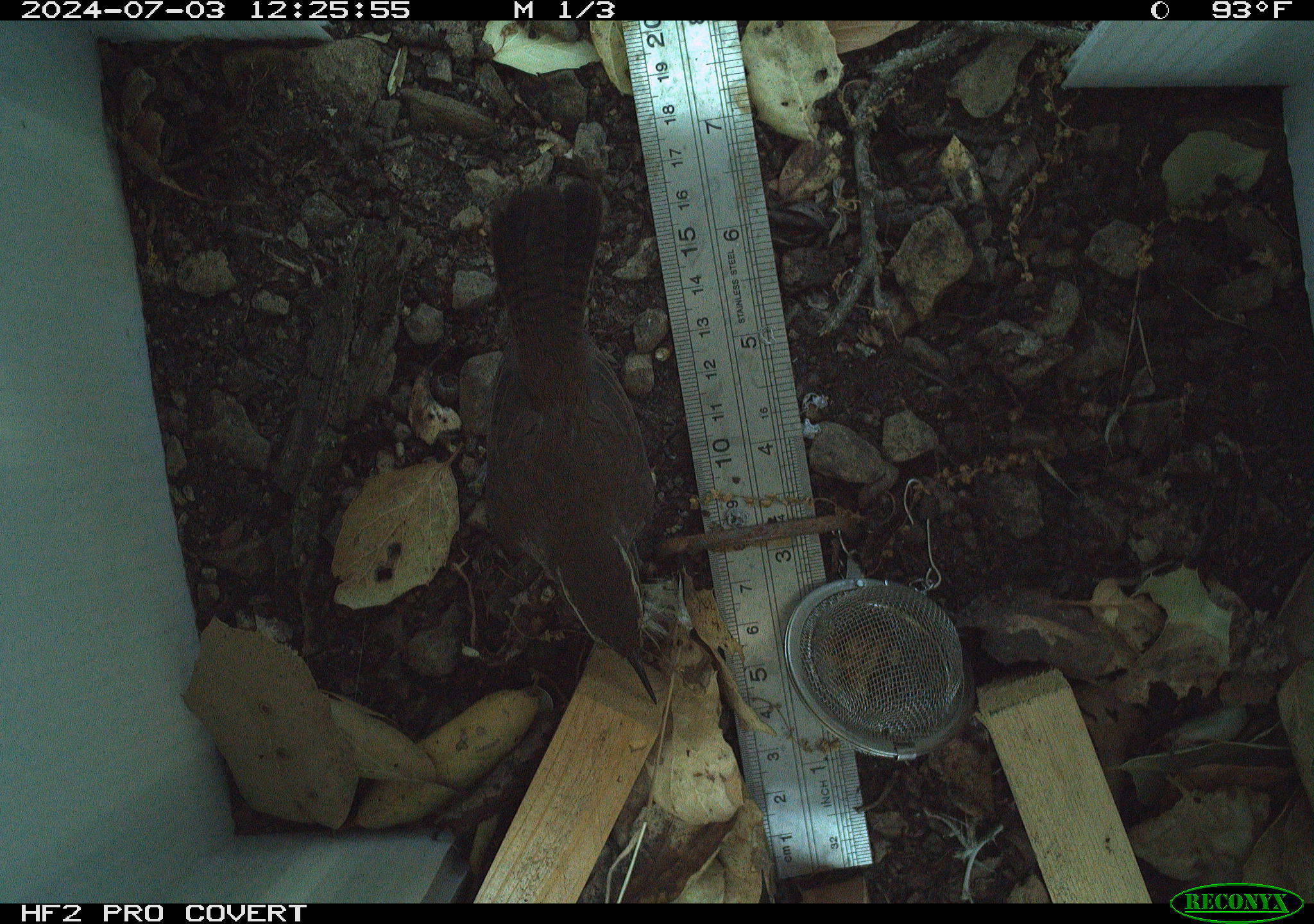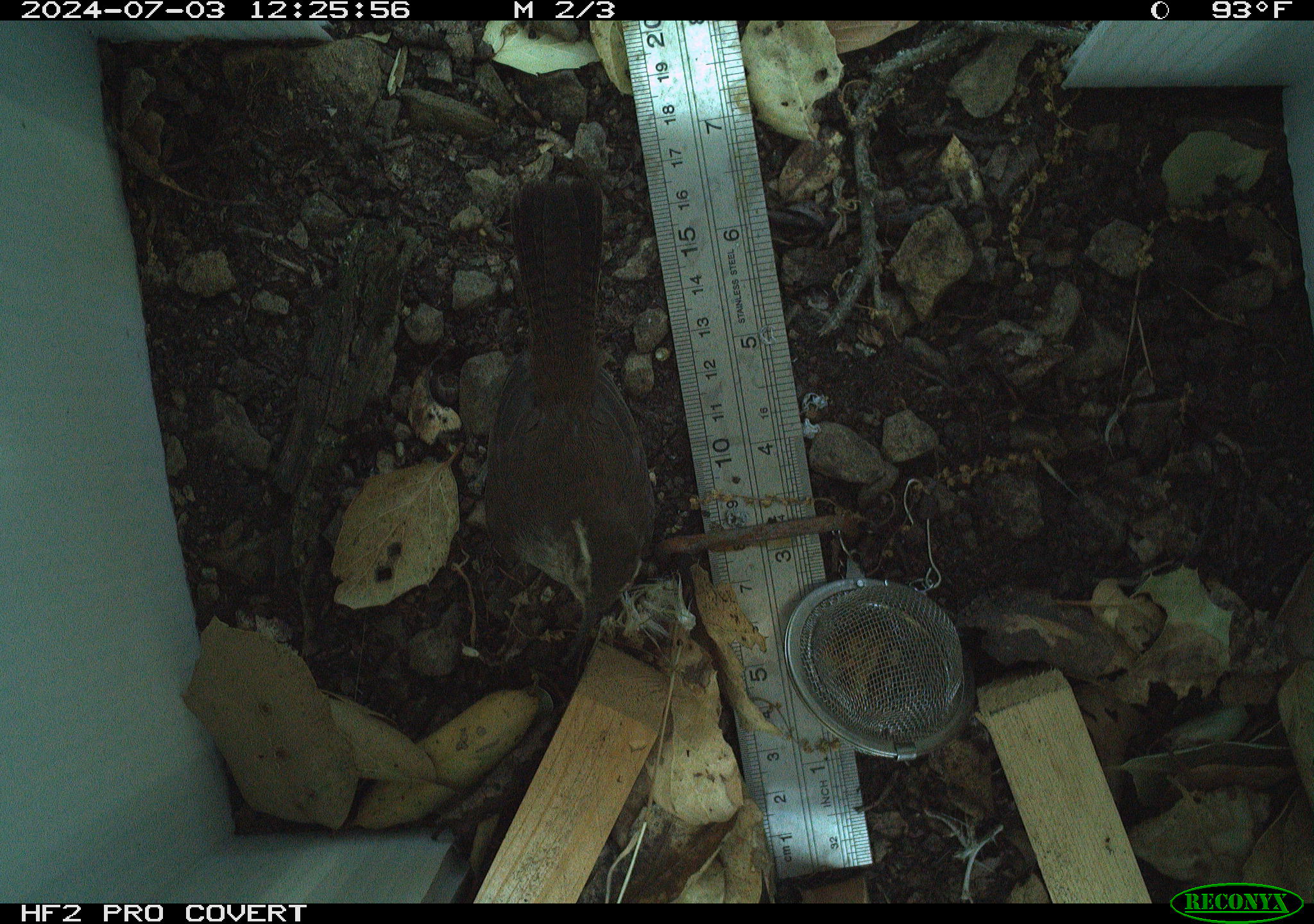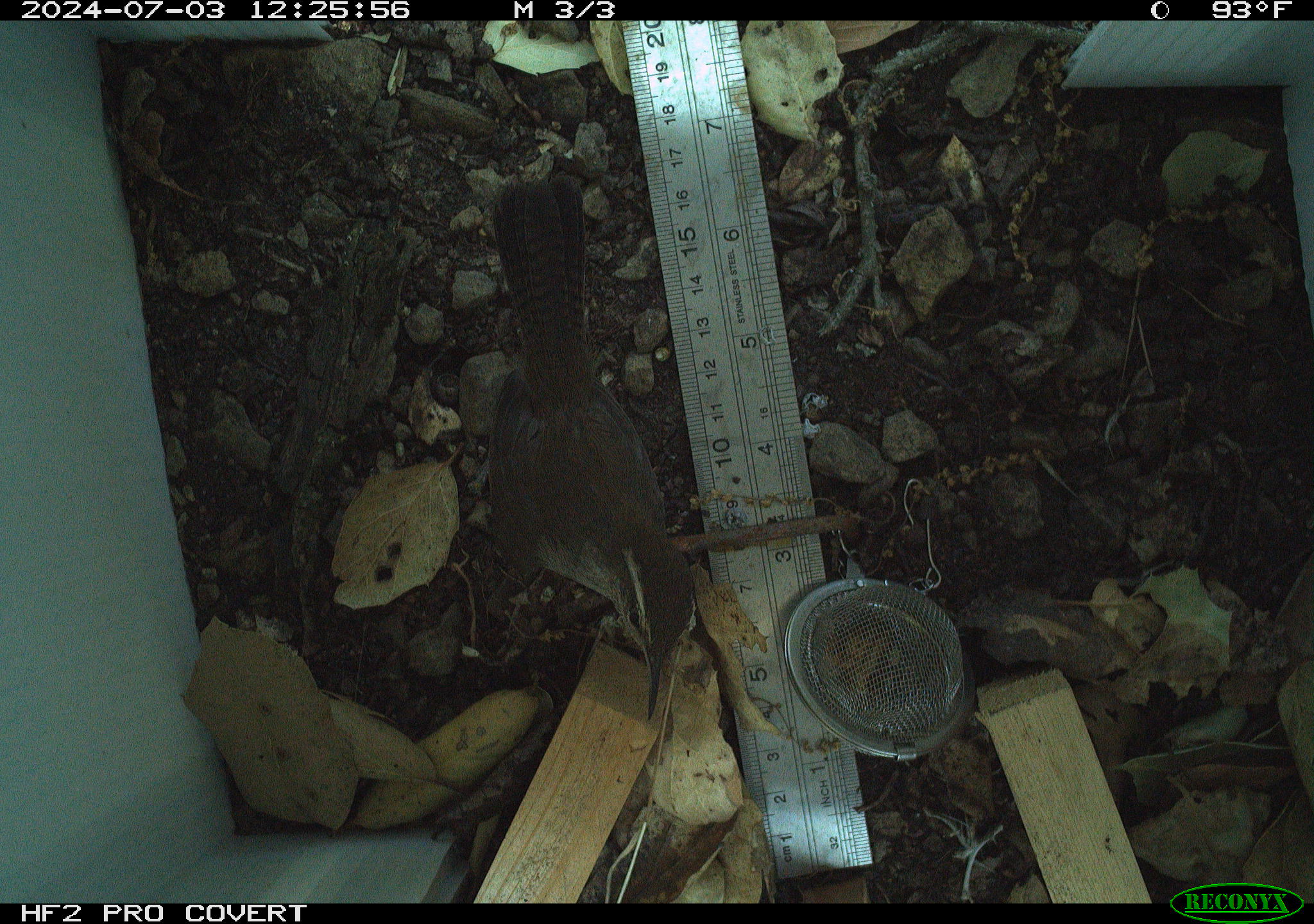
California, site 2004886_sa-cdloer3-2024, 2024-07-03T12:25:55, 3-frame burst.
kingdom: Animalia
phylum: Chordata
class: Aves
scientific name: Aves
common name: bird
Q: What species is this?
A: Bird (Aves).